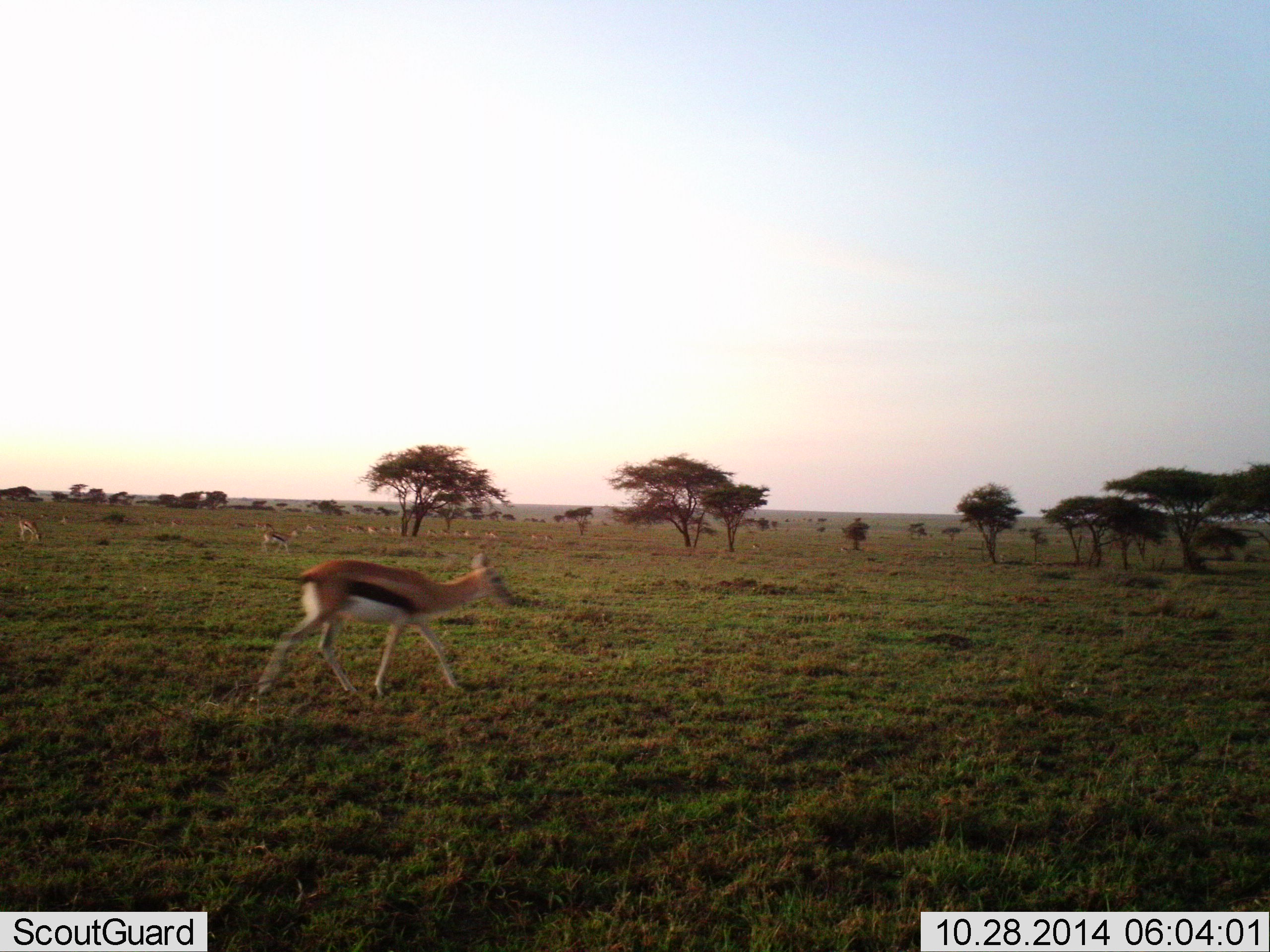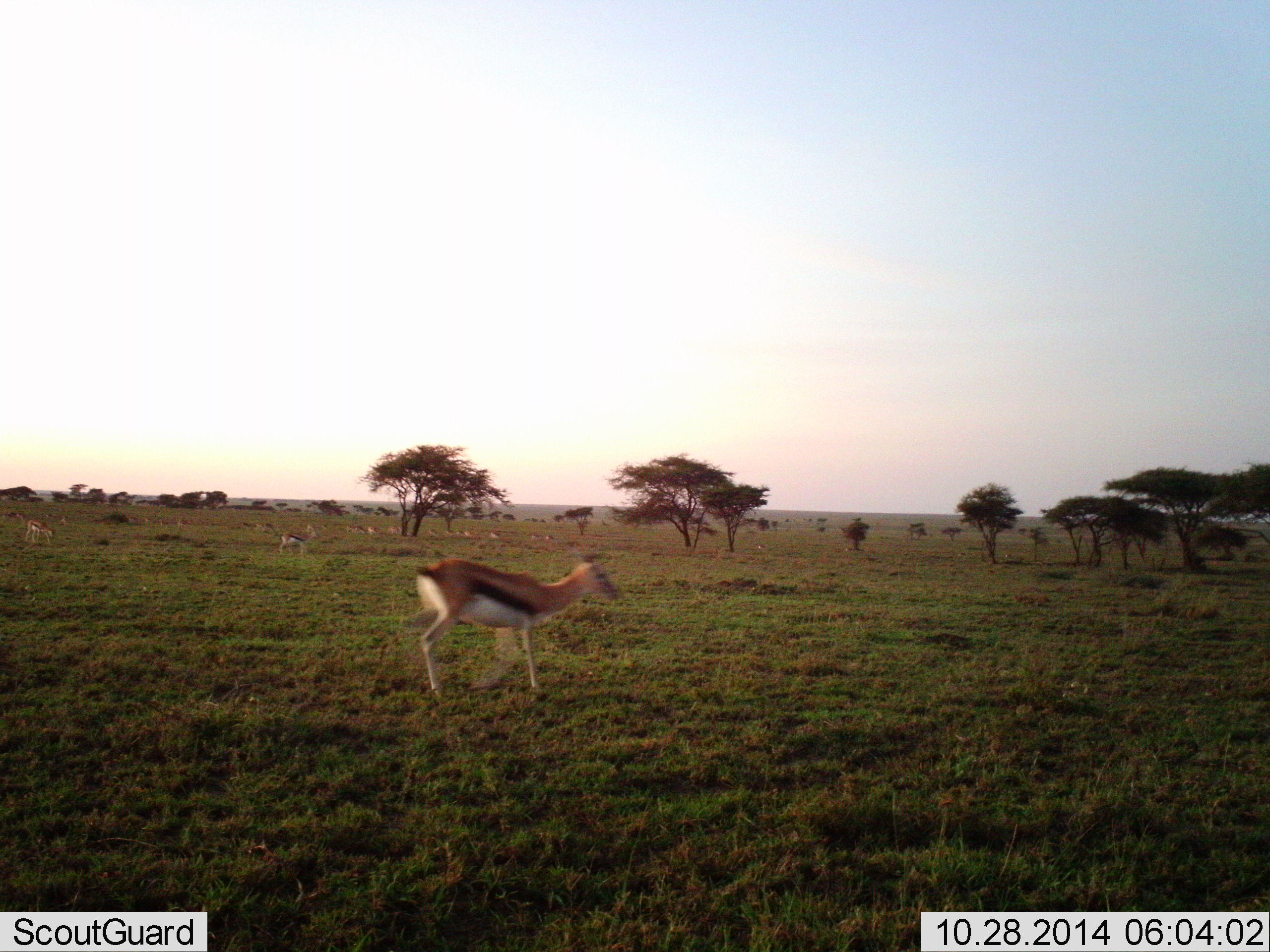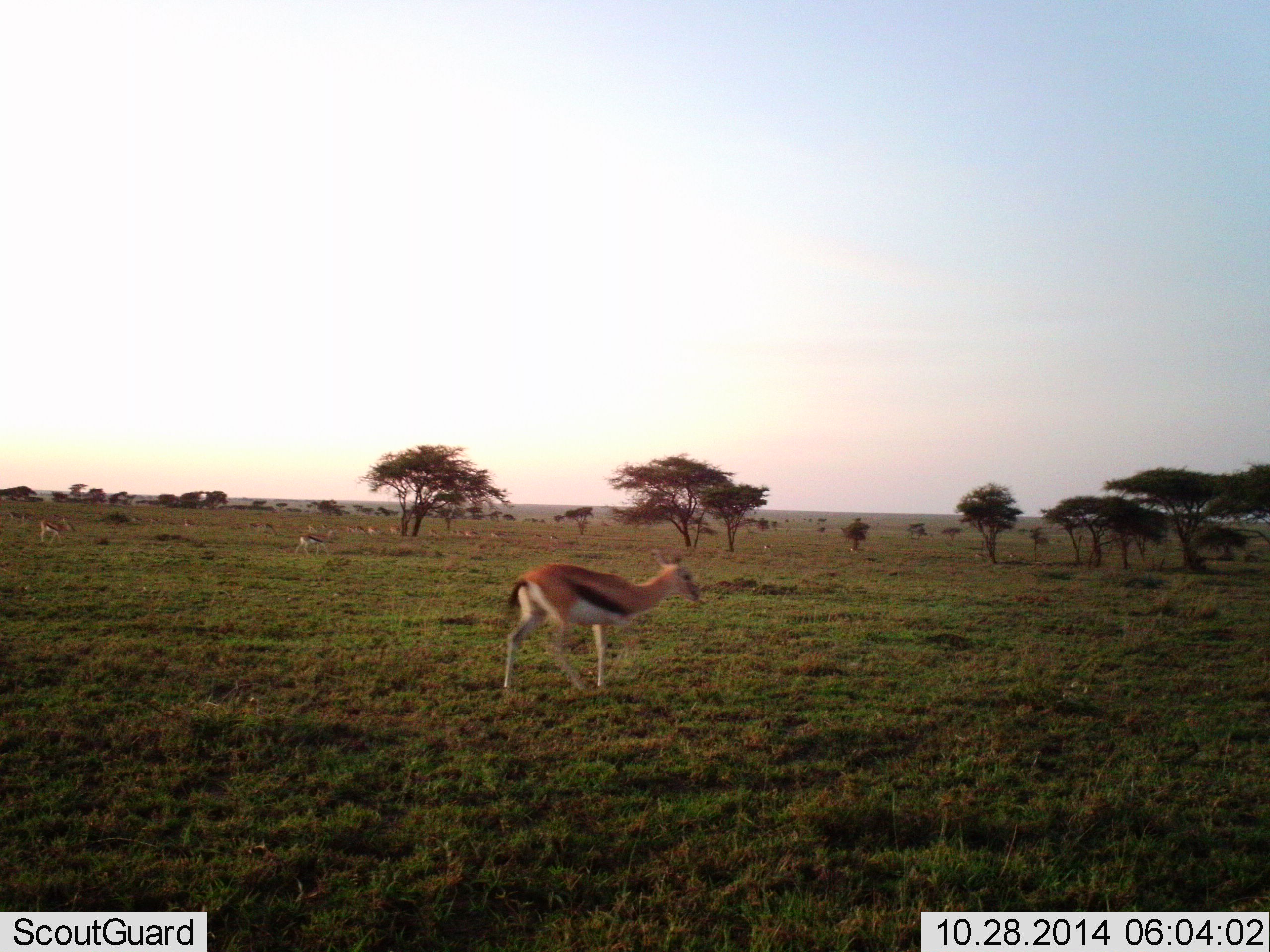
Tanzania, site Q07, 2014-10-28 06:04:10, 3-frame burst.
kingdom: Animalia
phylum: Chordata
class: Mammalia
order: Artiodactyla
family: Bovidae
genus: Eudorcas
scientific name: Eudorcas thomsonii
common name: thomson's gazelle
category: gazellethomsons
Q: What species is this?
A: Gazellethomsons (thomson's gazelle) (Eudorcas thomsonii).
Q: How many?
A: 10.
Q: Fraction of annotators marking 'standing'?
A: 20%.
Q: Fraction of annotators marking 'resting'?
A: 0%.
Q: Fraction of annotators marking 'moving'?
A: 90%.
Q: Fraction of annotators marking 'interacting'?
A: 0%.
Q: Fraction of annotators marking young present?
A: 0%.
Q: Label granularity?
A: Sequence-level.